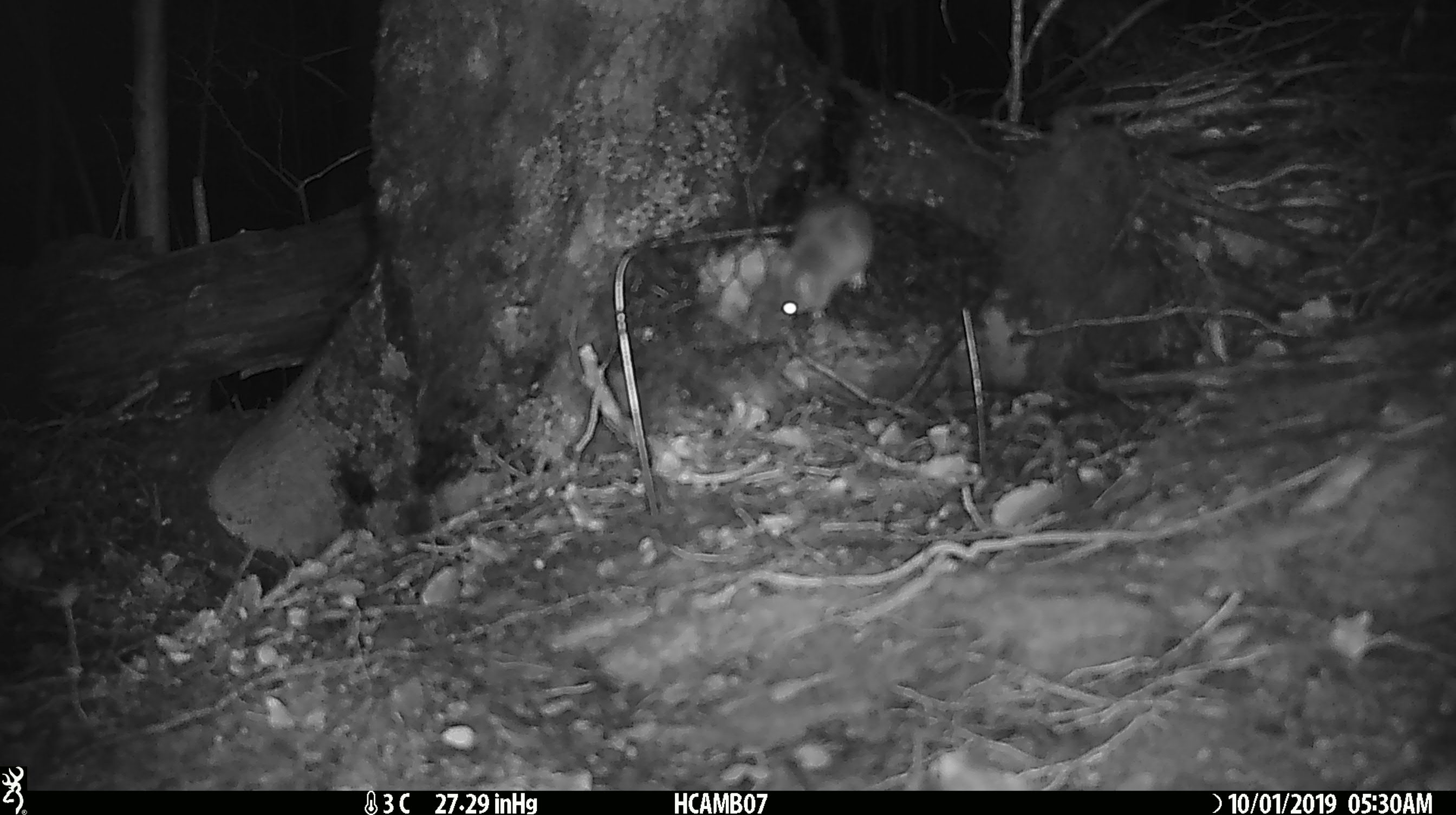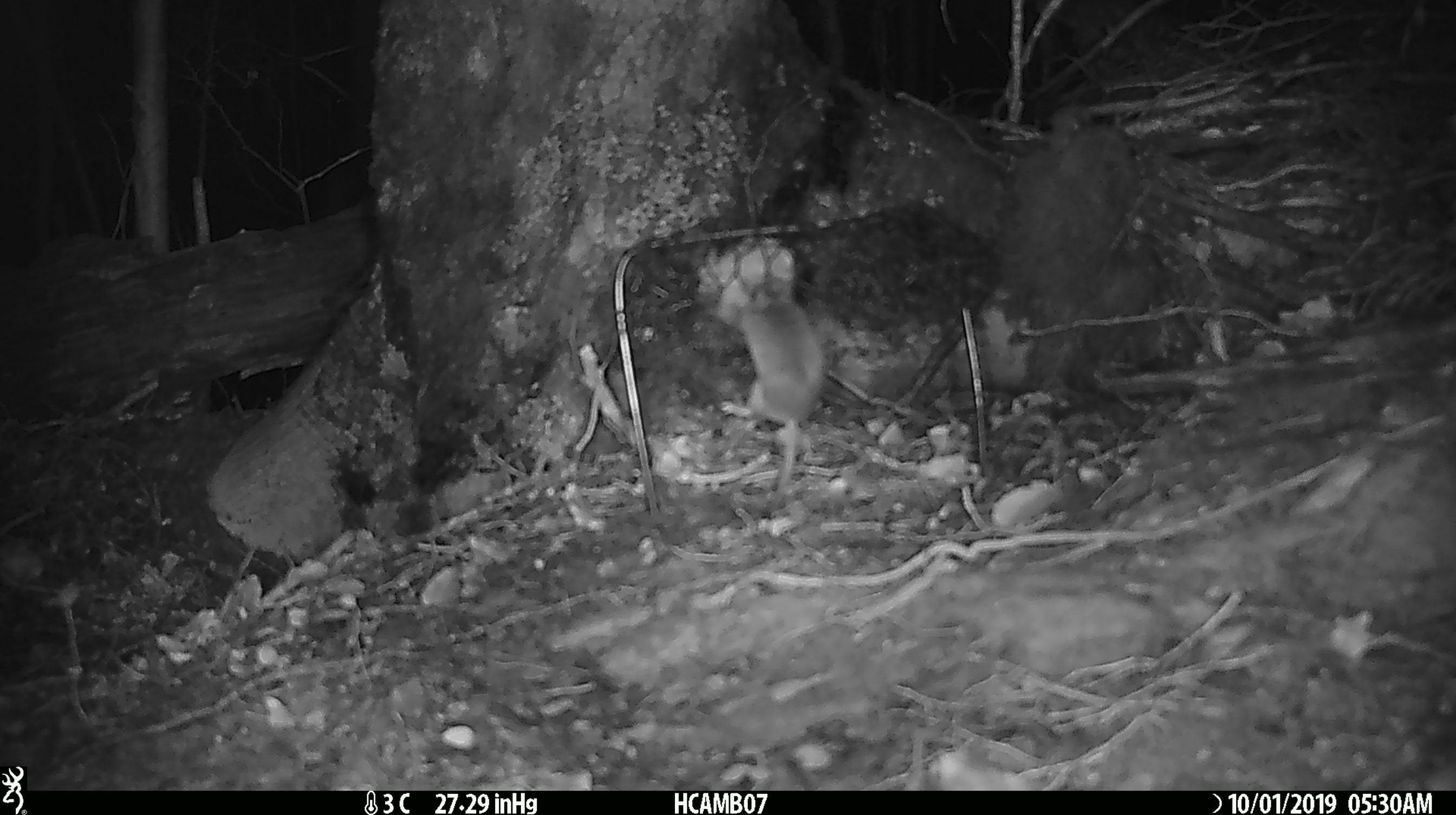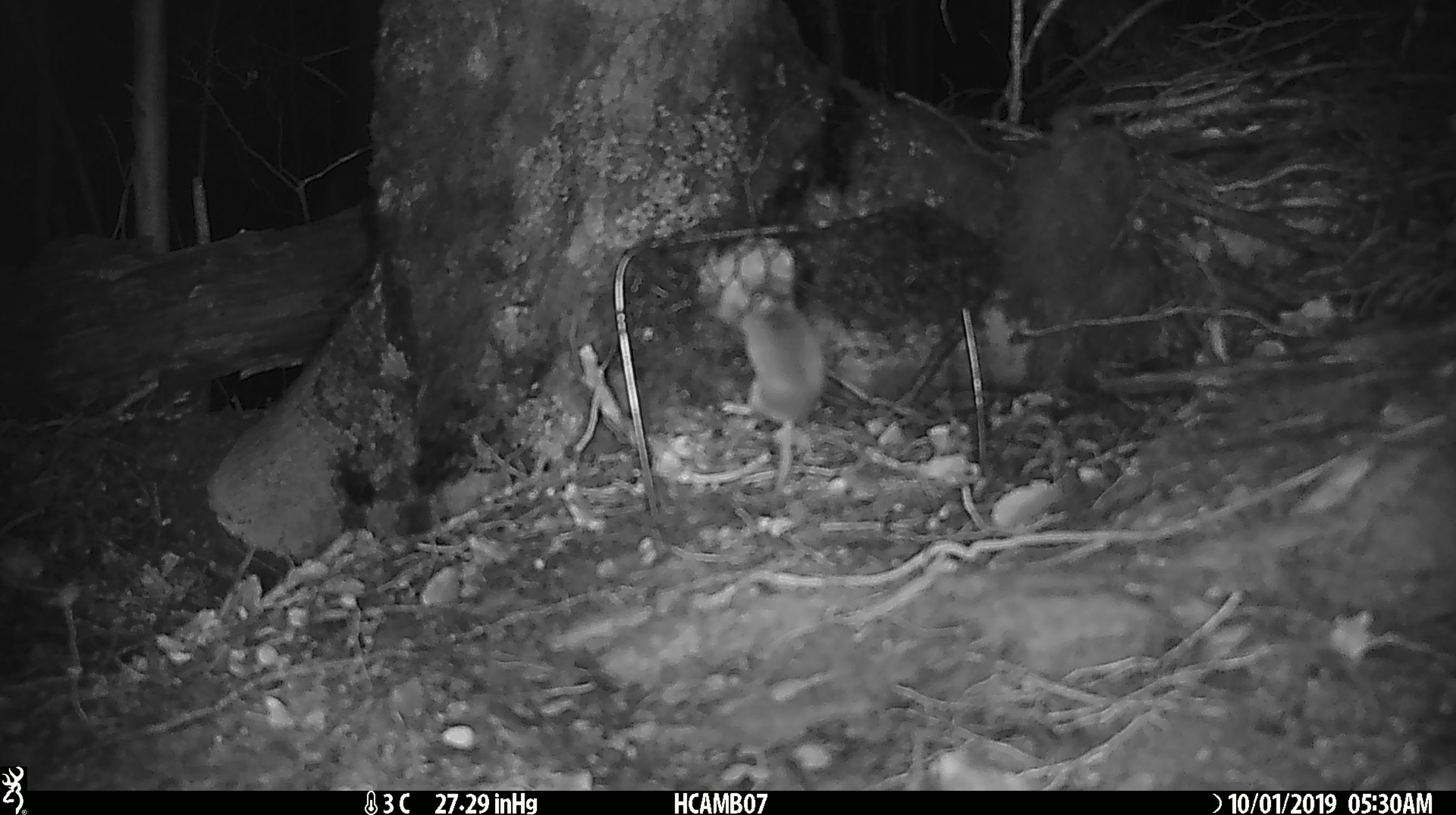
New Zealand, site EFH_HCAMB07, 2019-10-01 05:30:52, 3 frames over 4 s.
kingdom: Animalia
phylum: Chordata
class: Mammalia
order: Rodentia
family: Muridae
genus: Mus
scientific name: Mus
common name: mouse